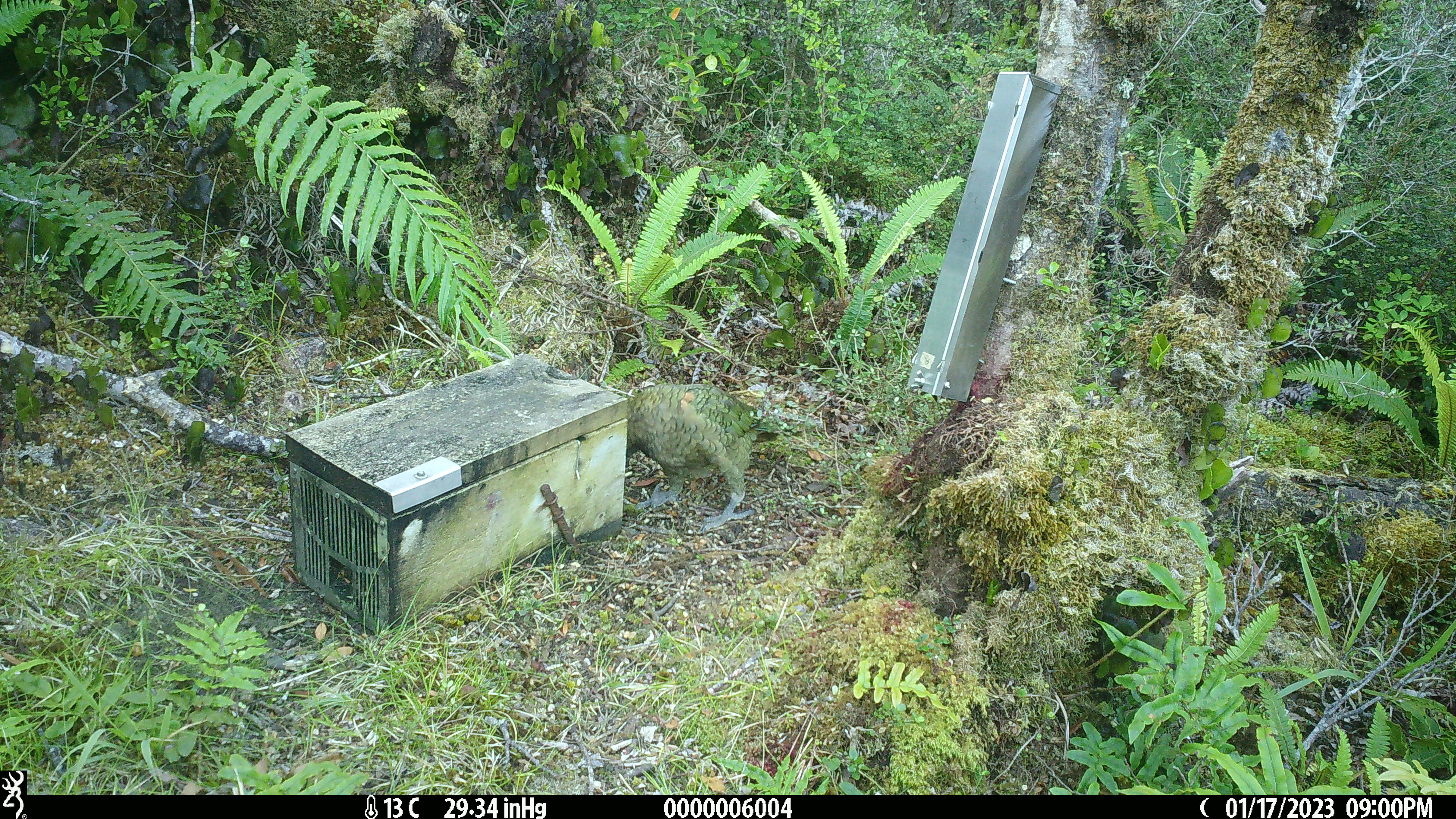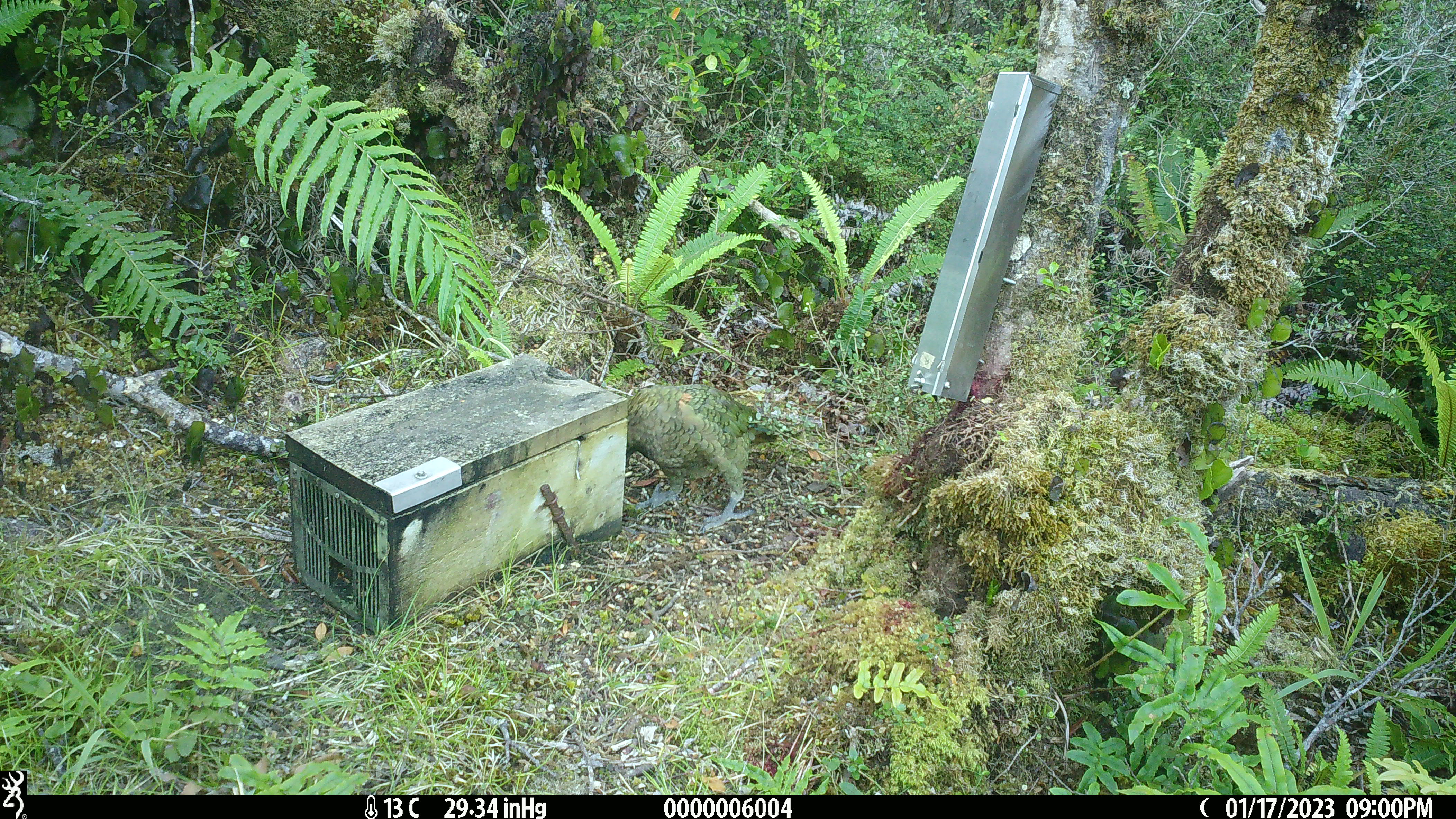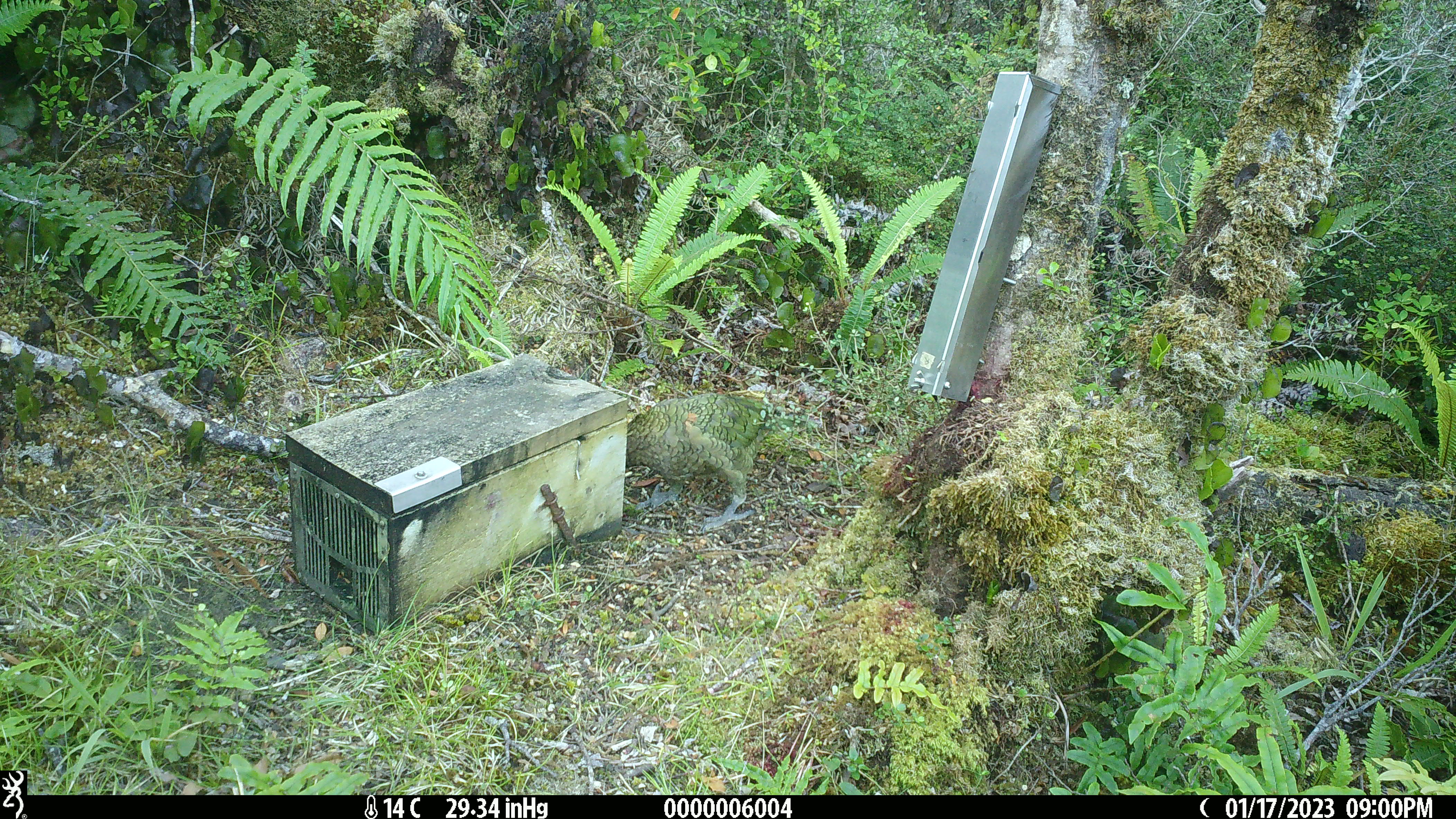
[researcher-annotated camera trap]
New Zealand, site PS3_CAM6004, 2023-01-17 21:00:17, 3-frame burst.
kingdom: Animalia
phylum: Chordata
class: Aves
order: Psittaciformes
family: Strigopidae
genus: Nestor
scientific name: Nestor notabilis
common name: kea